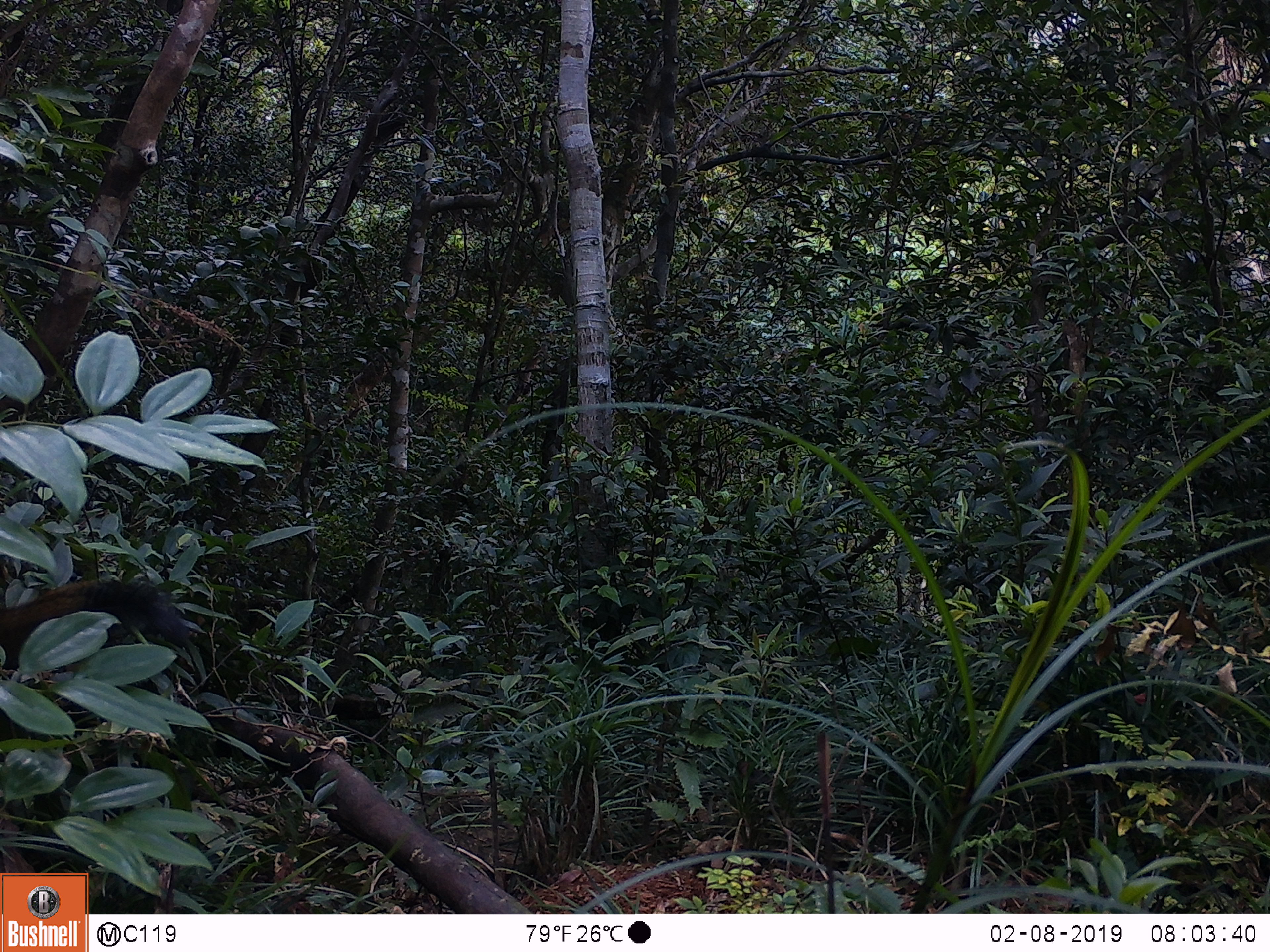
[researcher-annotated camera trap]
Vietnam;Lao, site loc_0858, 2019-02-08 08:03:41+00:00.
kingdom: Animalia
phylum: Chordata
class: Mammalia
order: Rodentia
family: Sciuridae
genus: Sciurus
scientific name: Sciurus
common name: squirrel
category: unidentified squirrel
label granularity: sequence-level